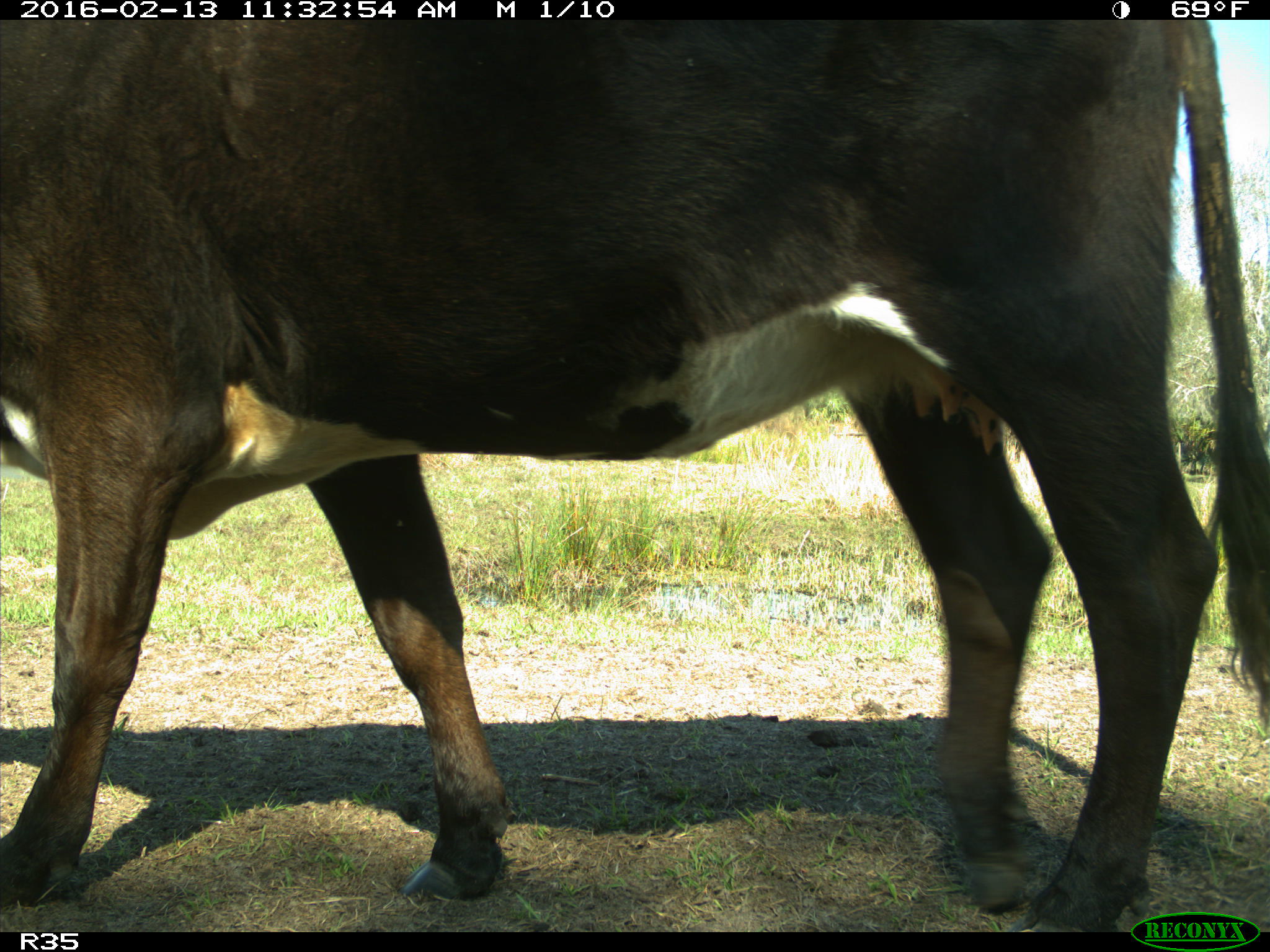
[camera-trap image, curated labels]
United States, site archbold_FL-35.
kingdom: Animalia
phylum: Chordata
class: Mammalia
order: Artiodactyla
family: Bovidae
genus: Bos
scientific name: Bos taurus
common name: domestic cow